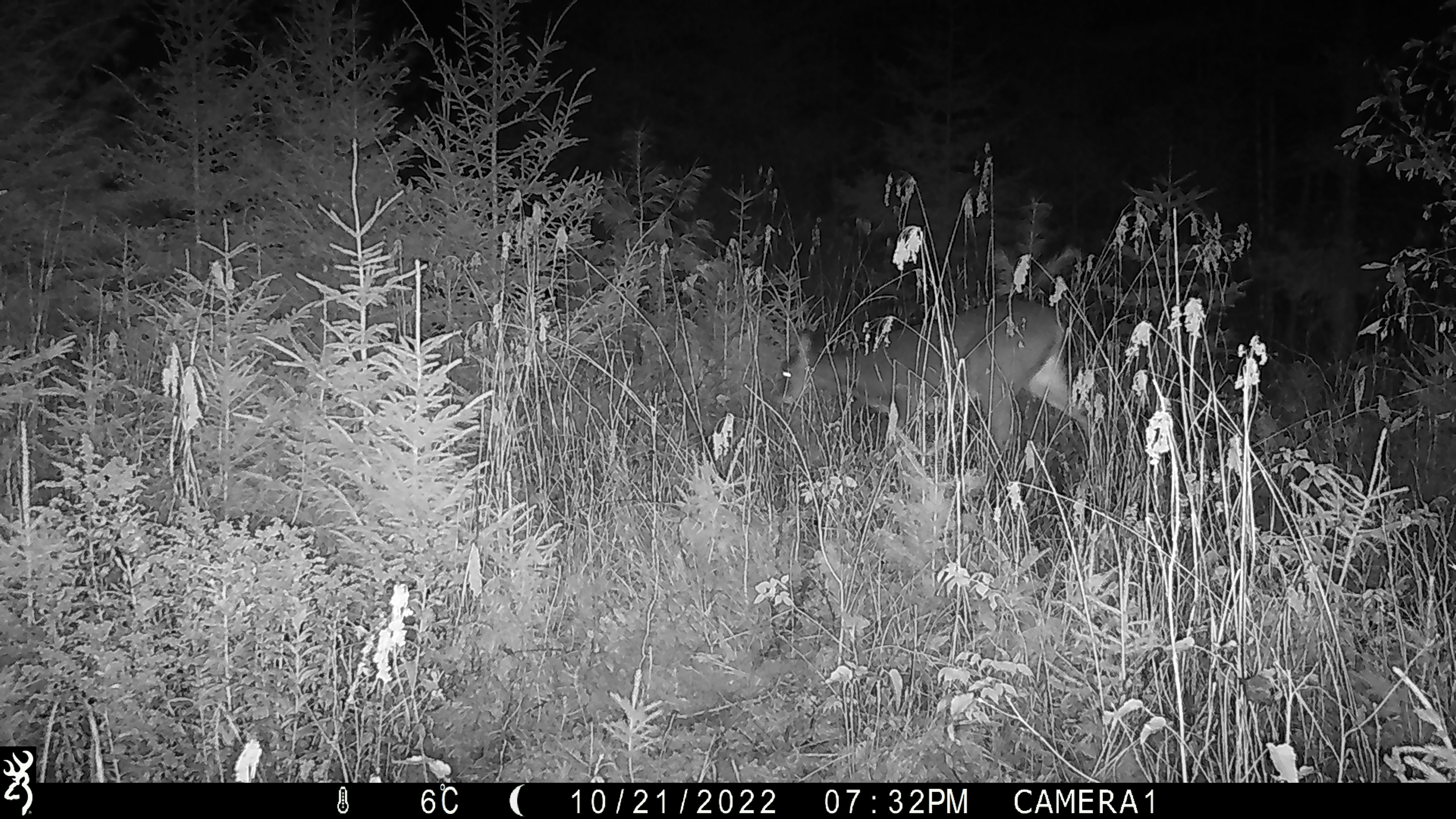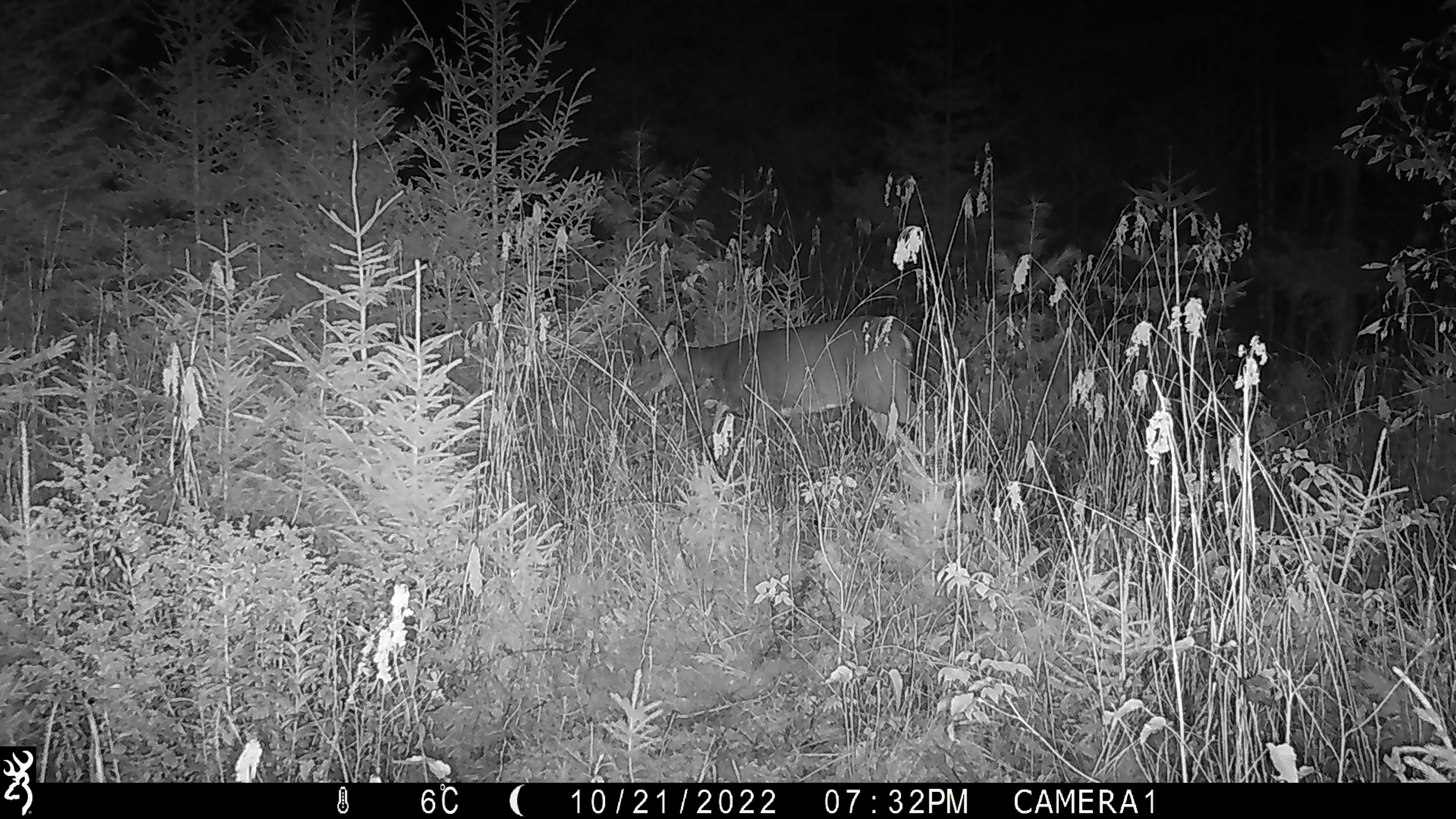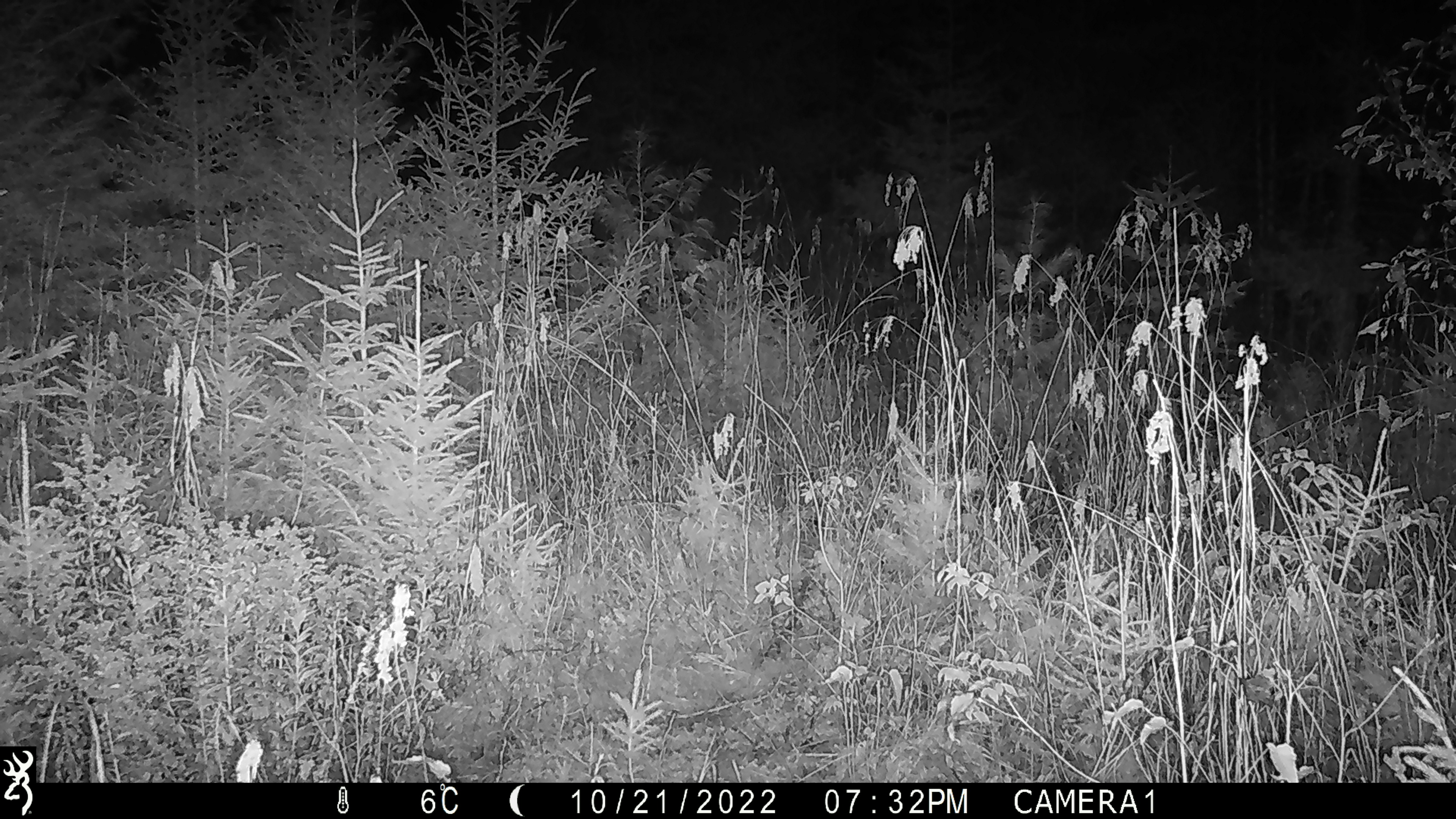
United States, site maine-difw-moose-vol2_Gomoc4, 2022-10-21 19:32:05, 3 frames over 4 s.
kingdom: Animalia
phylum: Chordata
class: Mammalia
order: Artiodactyla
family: Cervidae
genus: Odocoileus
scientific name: Odocoileus virginianus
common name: white-tailed deer